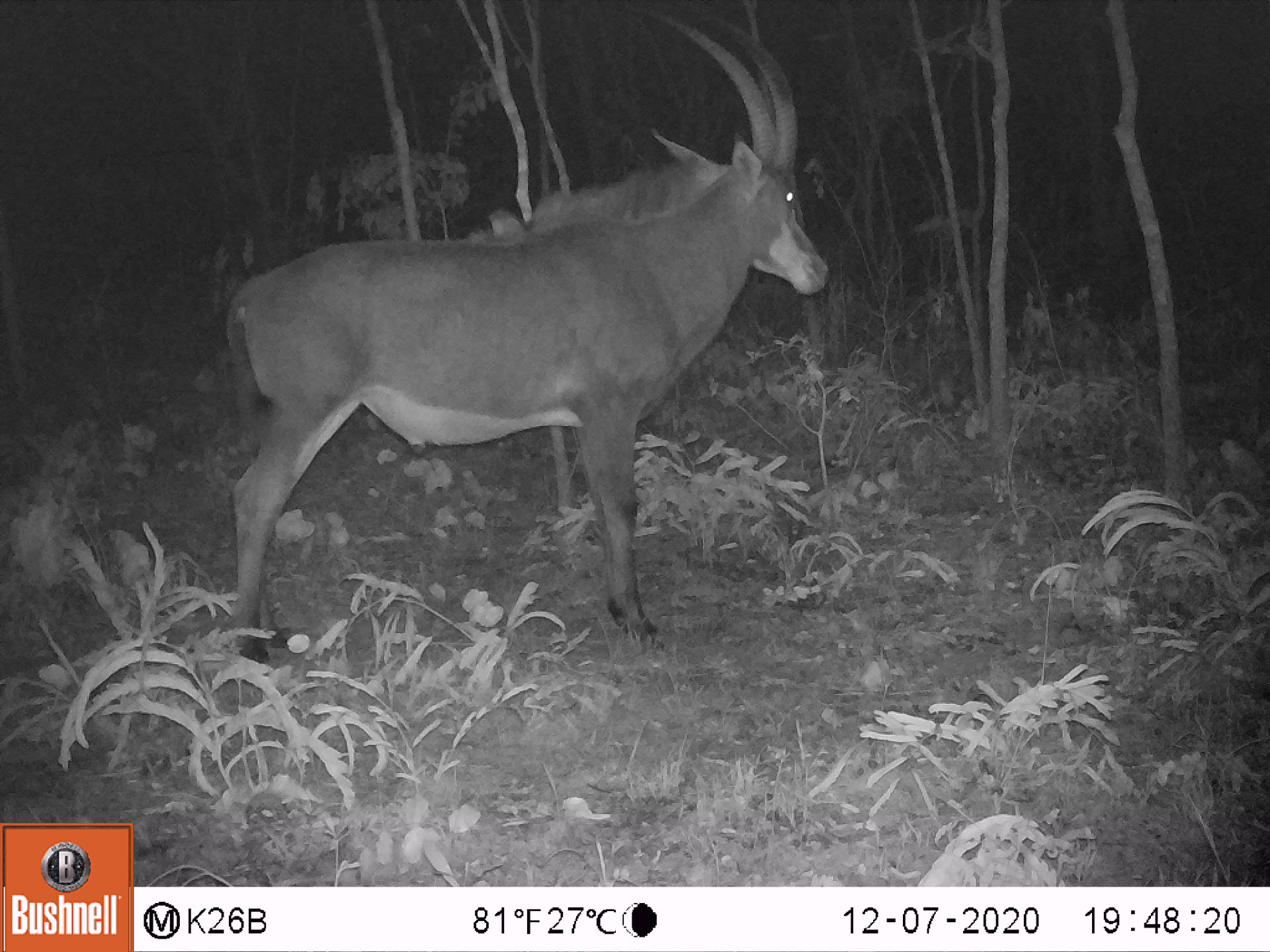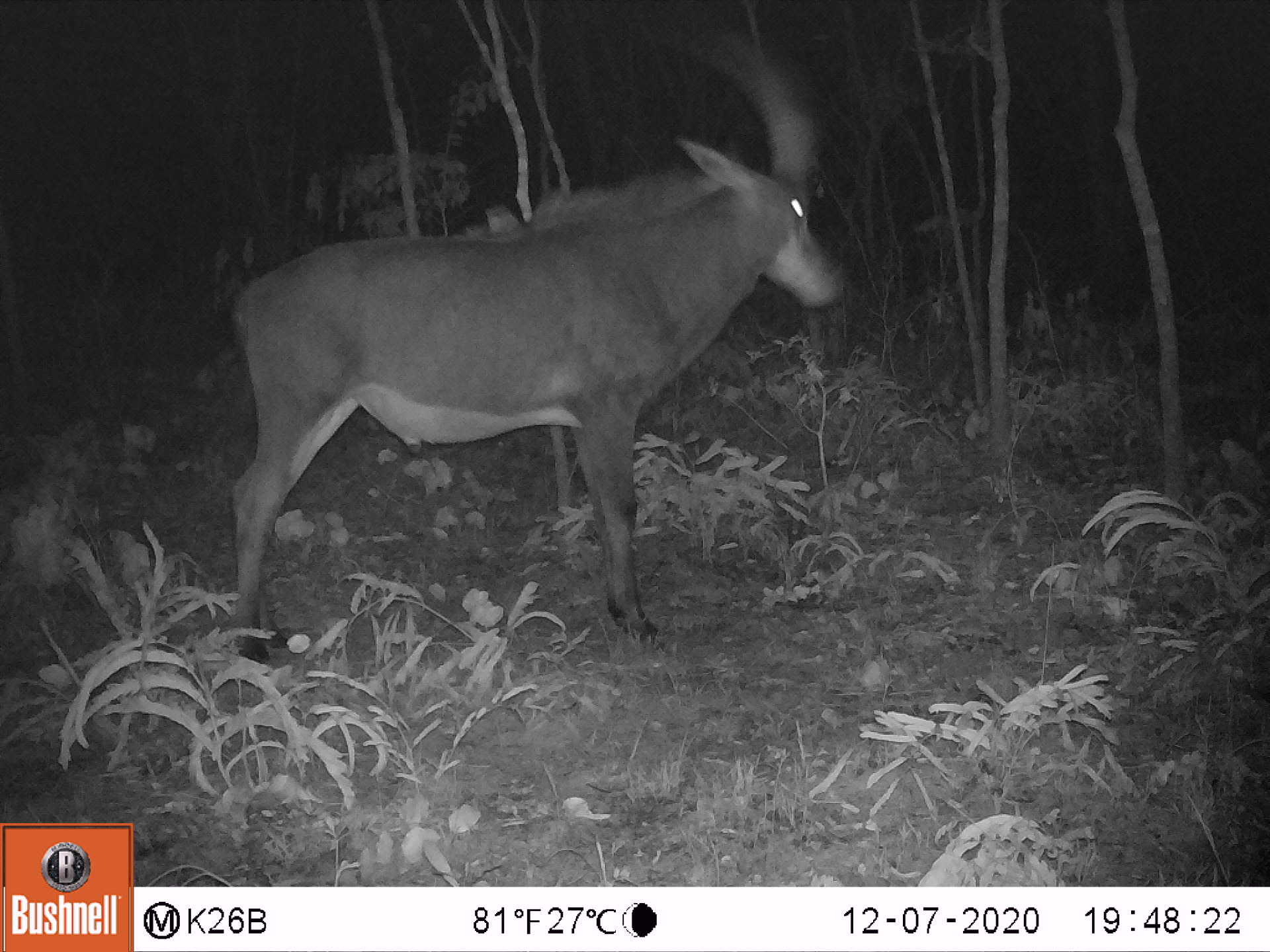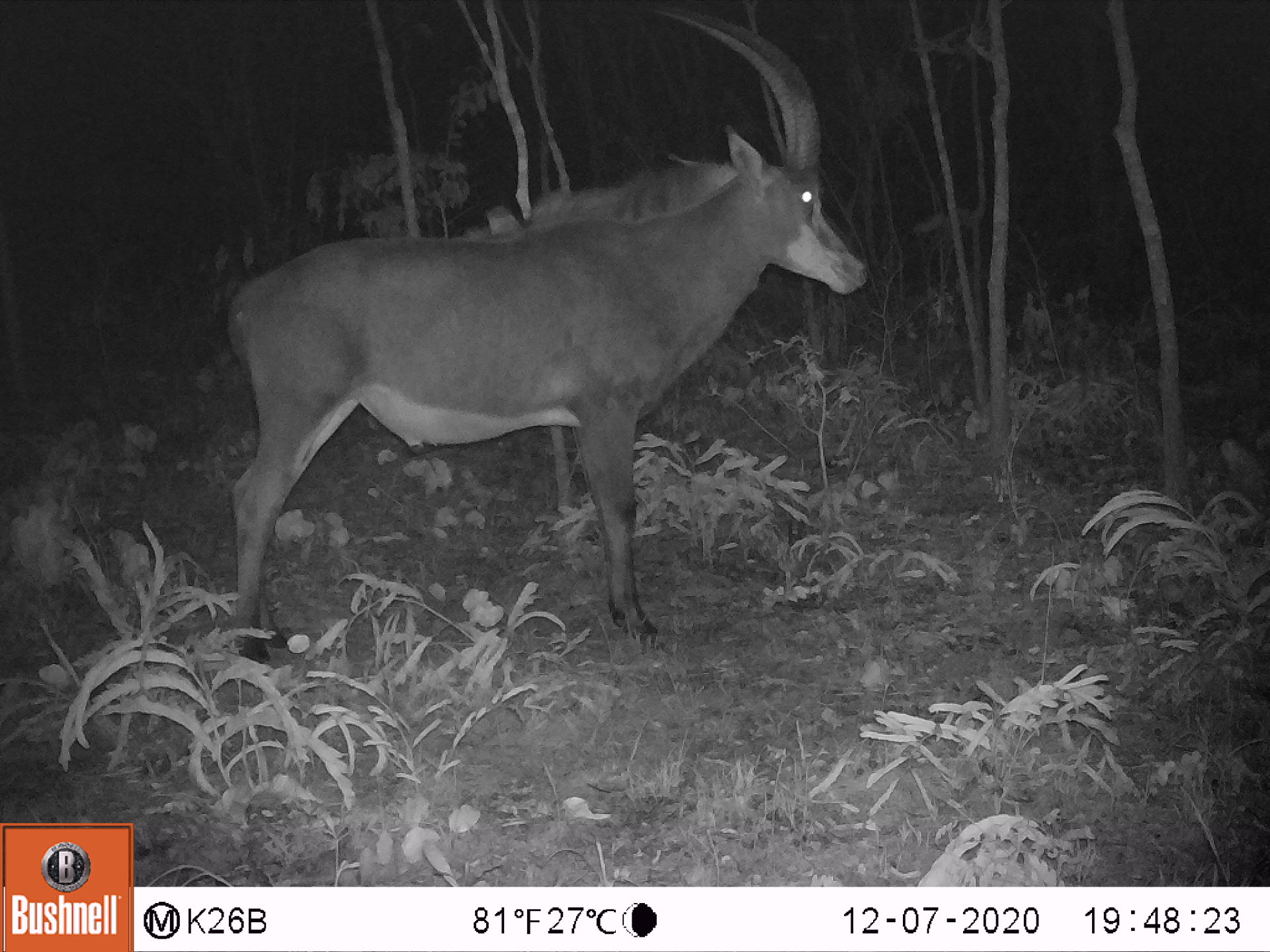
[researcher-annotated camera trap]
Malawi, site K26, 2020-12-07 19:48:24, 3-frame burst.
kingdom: Animalia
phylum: Chordata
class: Mammalia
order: Artiodactyla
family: Bovidae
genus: Hippotragus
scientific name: Hippotragus niger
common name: sable antelope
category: sable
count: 1